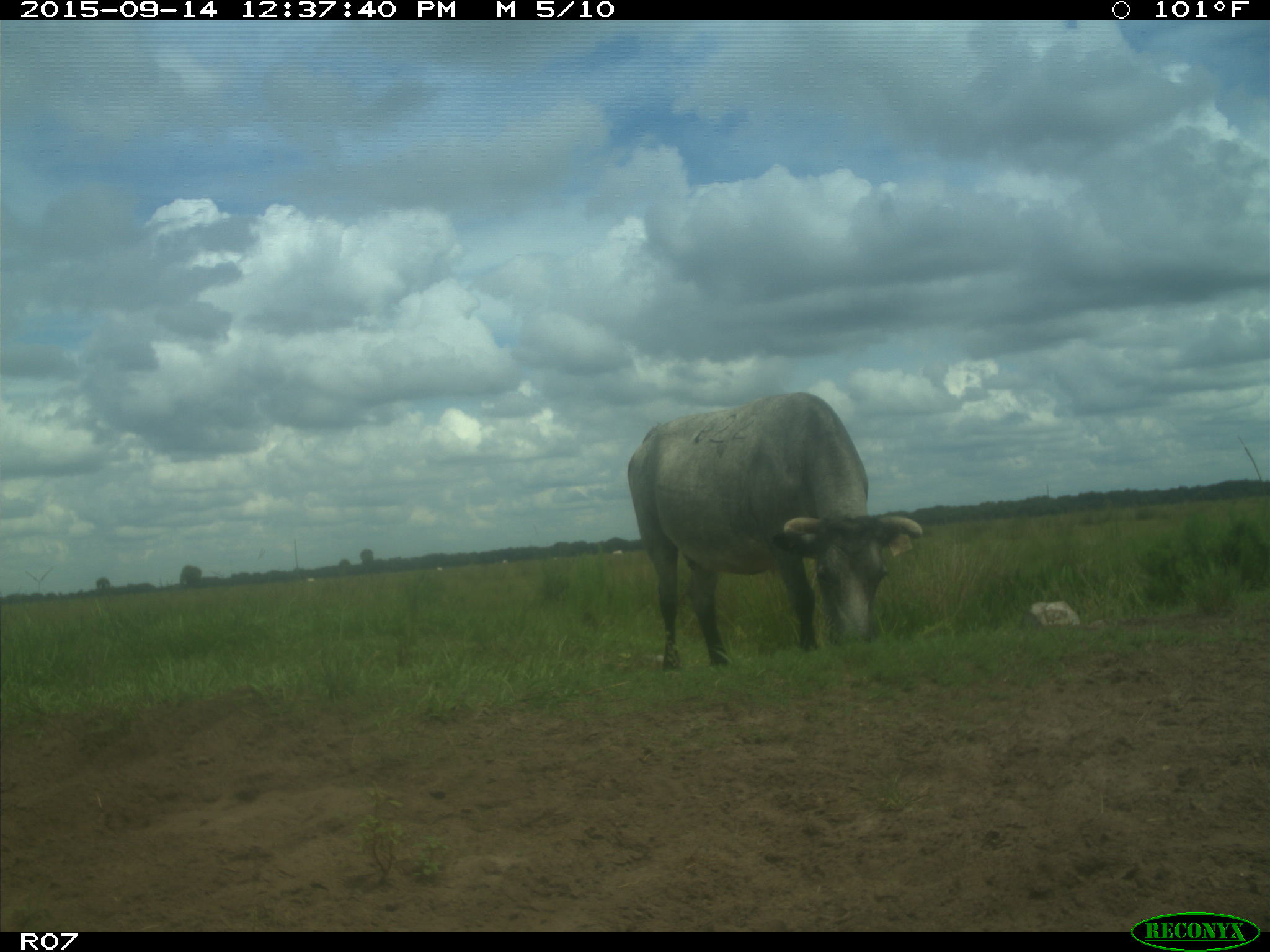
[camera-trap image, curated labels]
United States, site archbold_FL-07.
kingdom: Animalia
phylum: Chordata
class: Mammalia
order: Artiodactyla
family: Bovidae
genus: Bos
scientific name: Bos taurus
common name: domestic cow